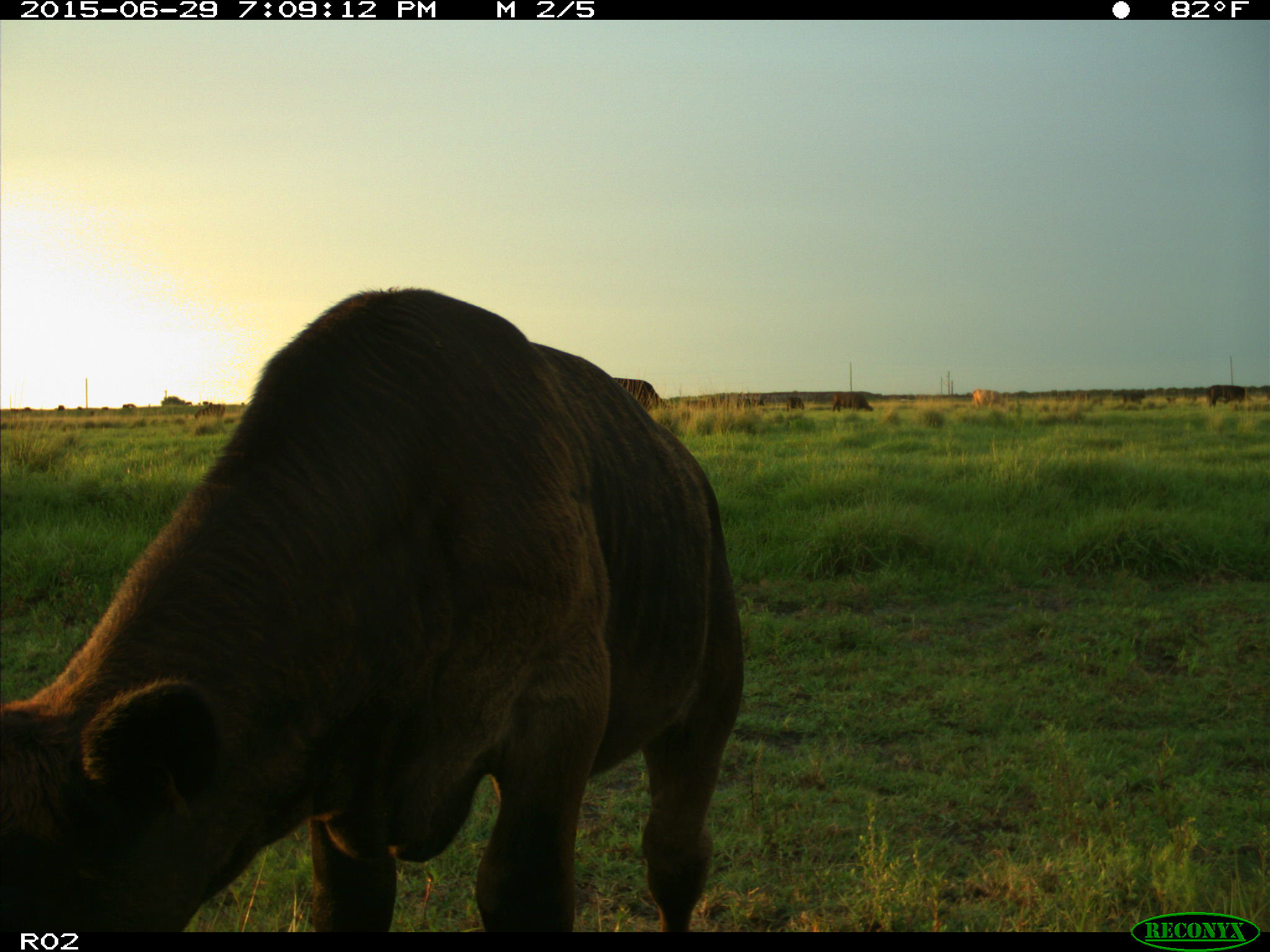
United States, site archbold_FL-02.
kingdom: Animalia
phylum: Chordata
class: Mammalia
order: Artiodactyla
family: Bovidae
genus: Bos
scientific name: Bos taurus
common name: domestic cow